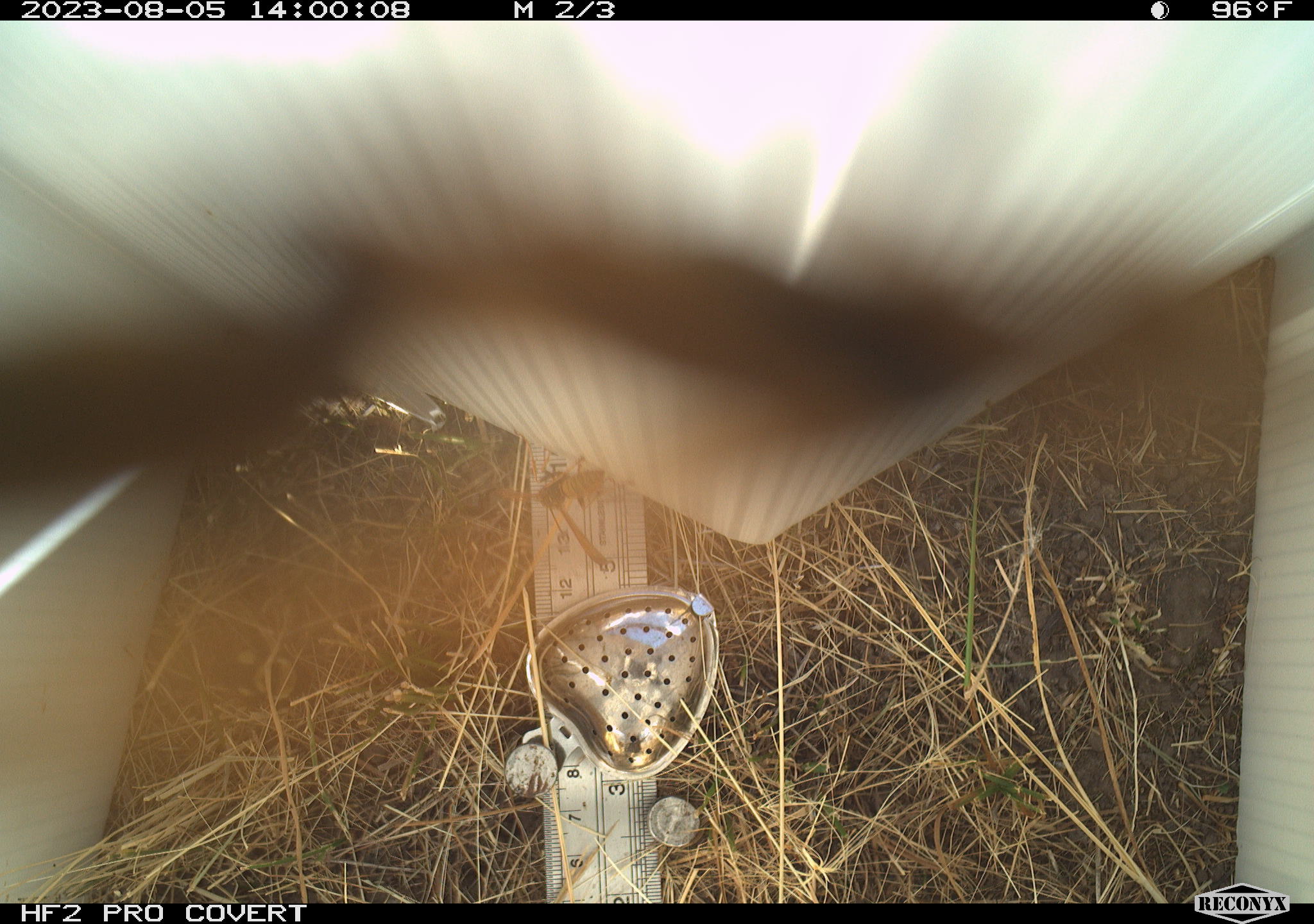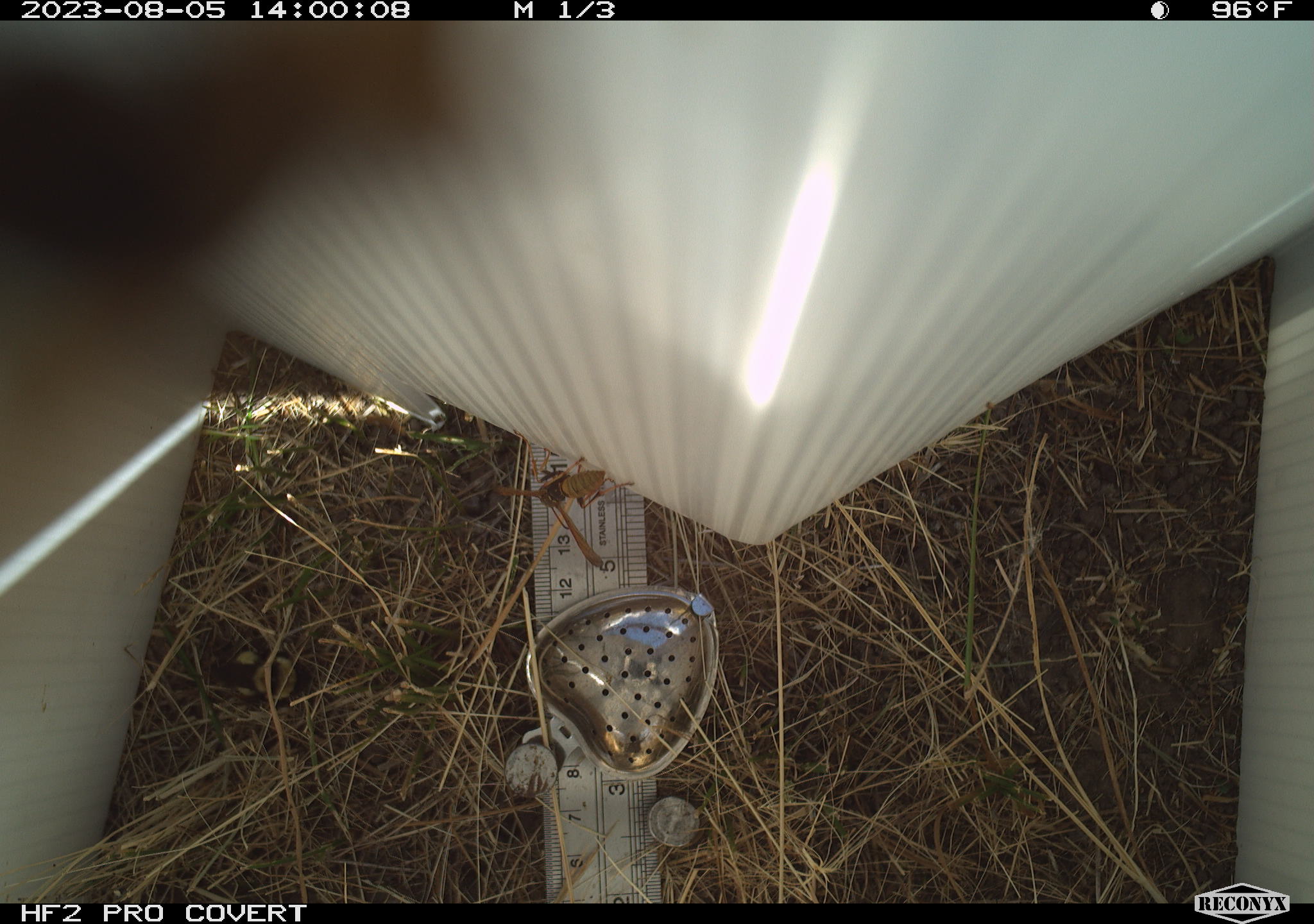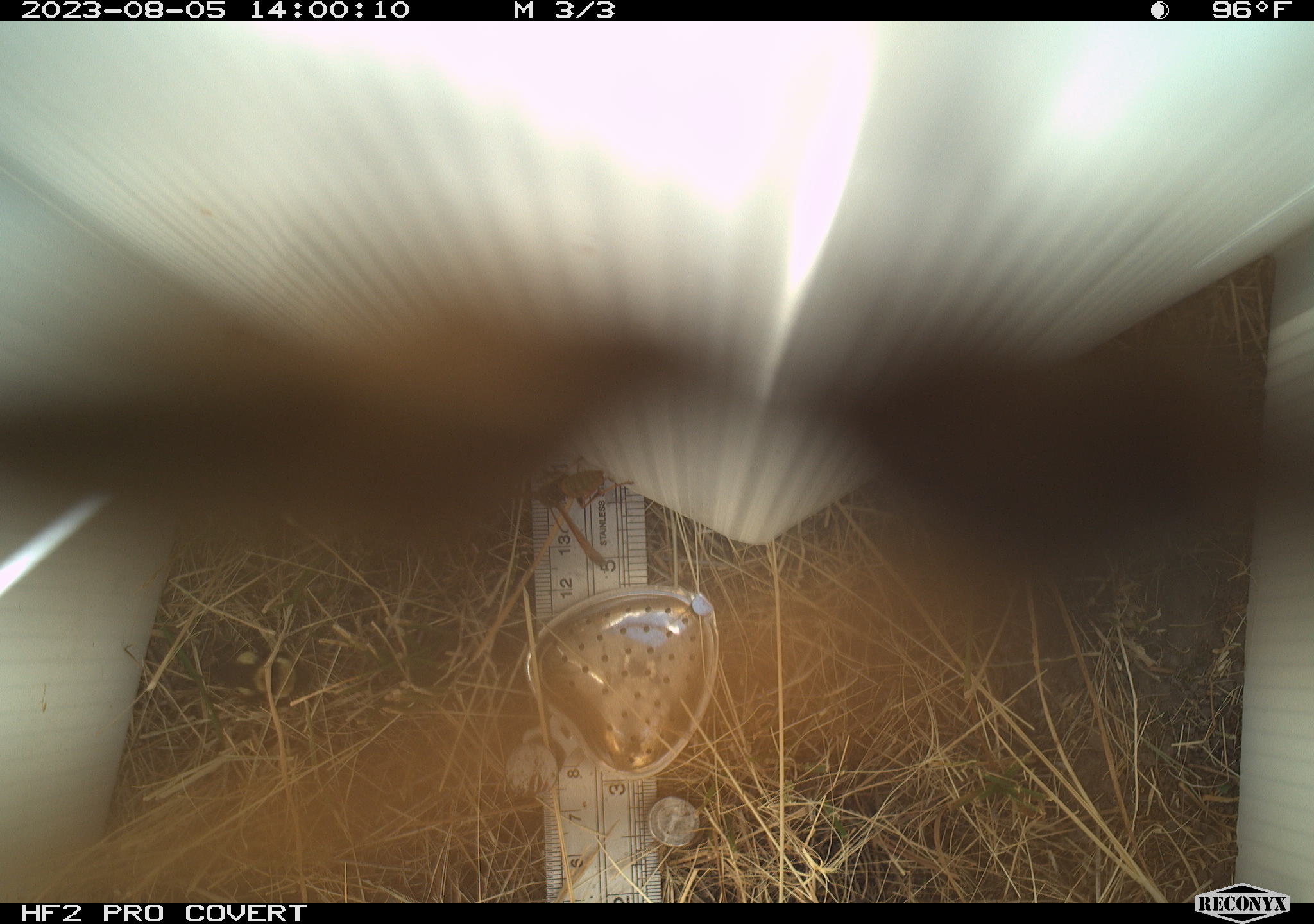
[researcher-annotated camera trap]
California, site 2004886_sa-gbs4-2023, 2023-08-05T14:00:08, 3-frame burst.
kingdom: Animalia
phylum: Arthropoda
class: Insecta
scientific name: Insecta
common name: insect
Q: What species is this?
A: Insect (Insecta).